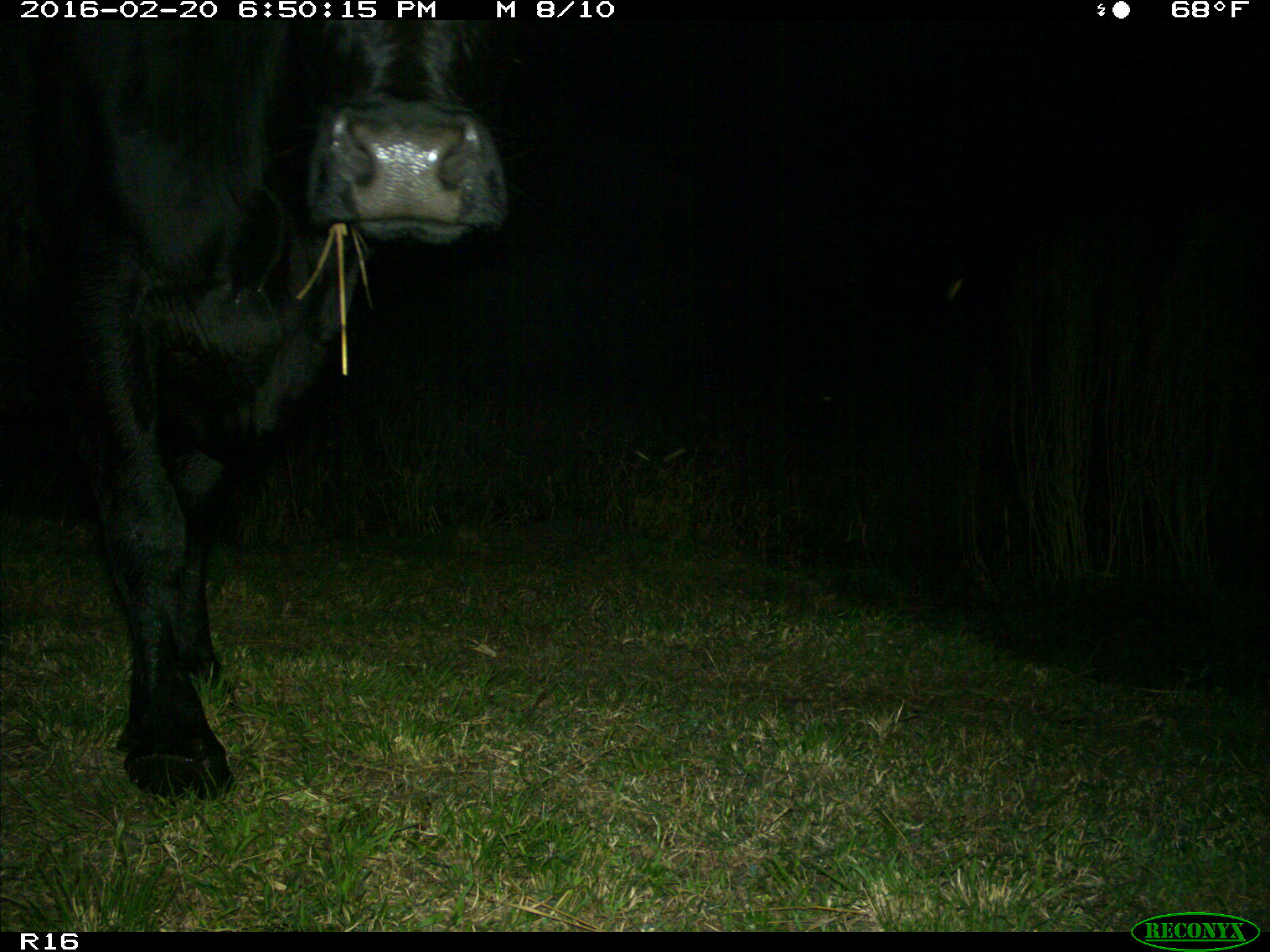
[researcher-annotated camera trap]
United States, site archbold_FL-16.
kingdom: Animalia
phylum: Chordata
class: Mammalia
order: Artiodactyla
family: Bovidae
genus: Bos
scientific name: Bos taurus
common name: domestic cow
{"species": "Bos taurus (domestic cow)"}